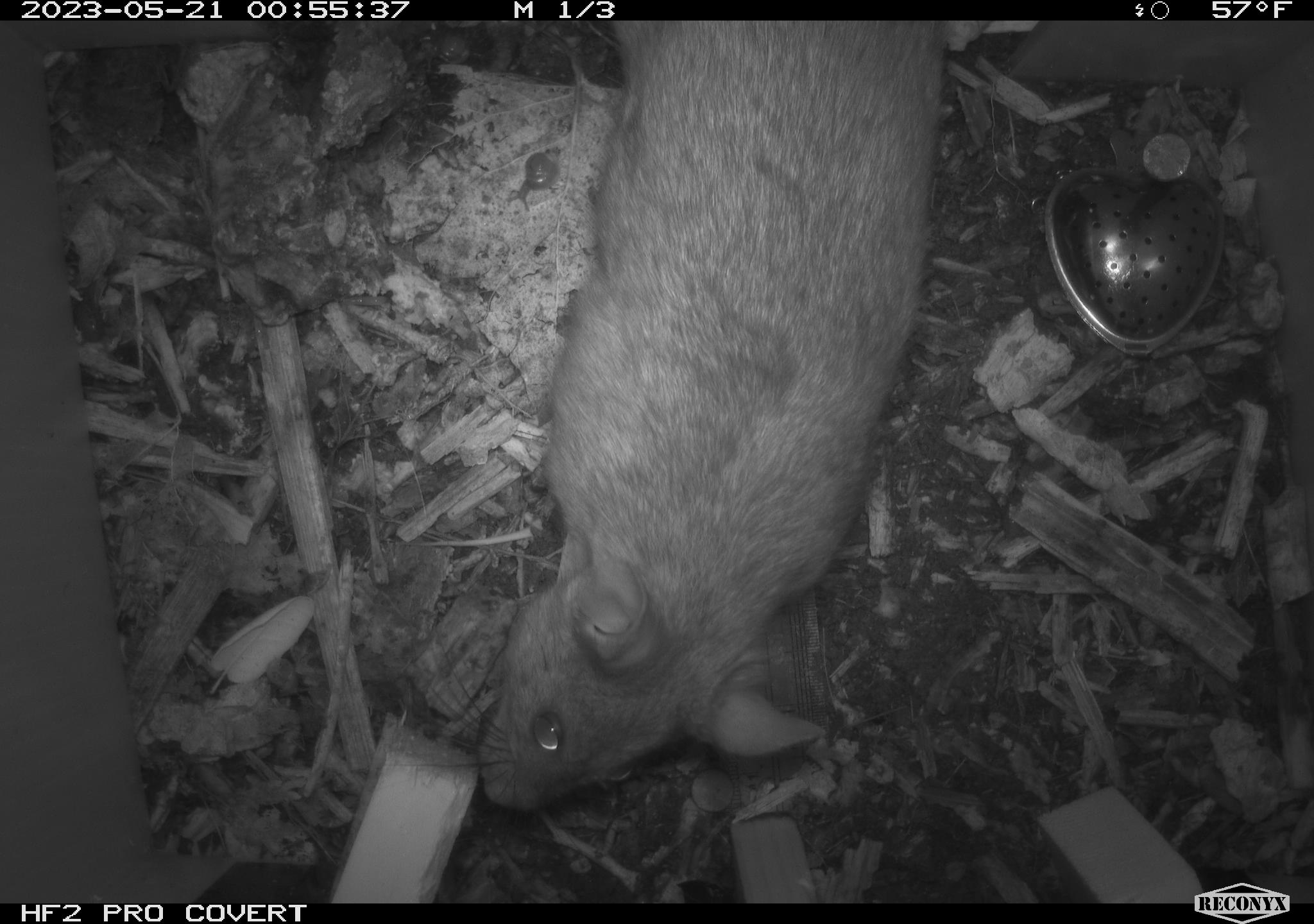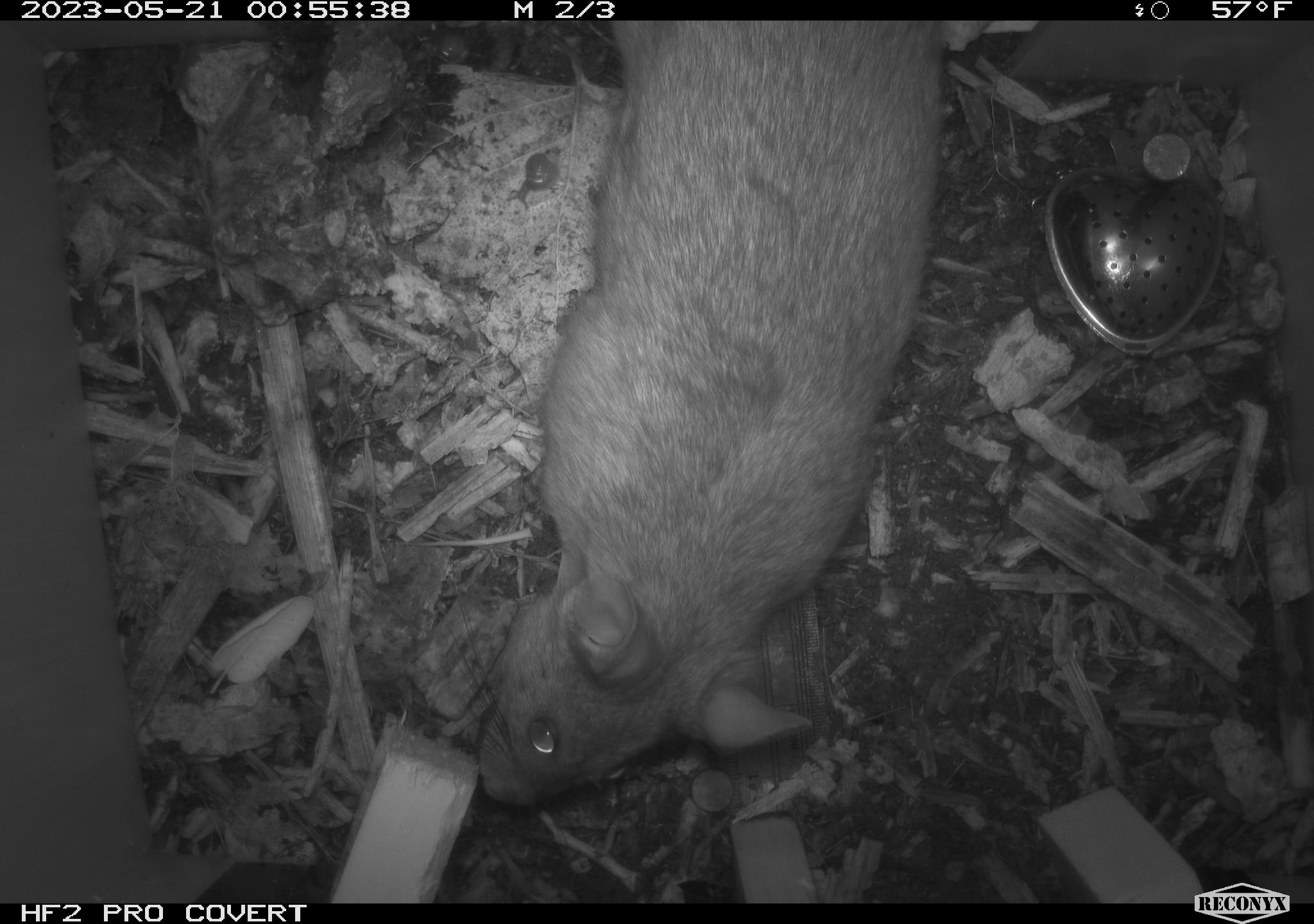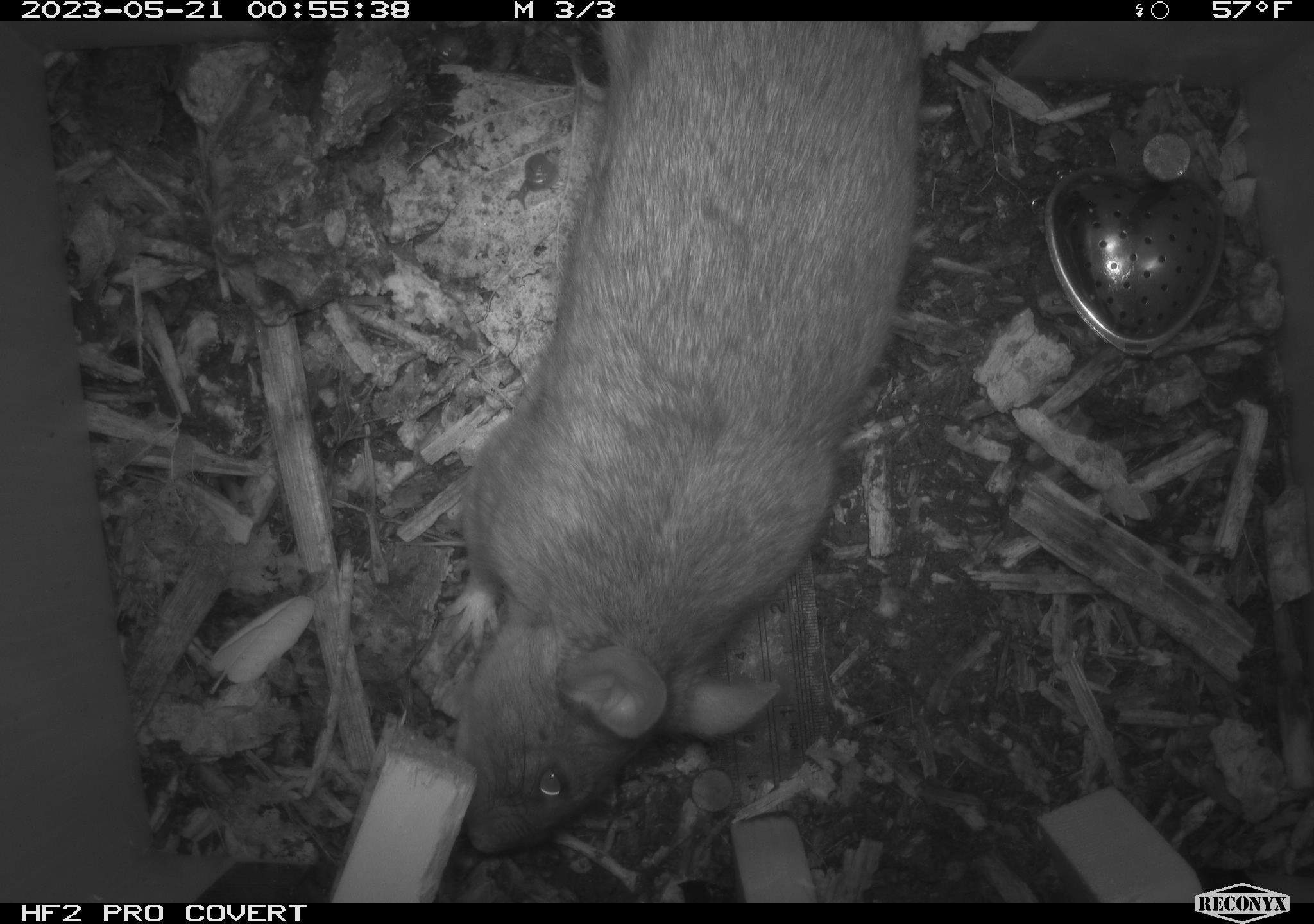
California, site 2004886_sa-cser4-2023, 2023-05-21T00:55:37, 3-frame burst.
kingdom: Animalia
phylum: Chordata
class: Mammalia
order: Rodentia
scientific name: Rodentia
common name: woodrat or rat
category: woodrat or rat species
Woodrat or rat species (woodrat or rat) (Rodentia).